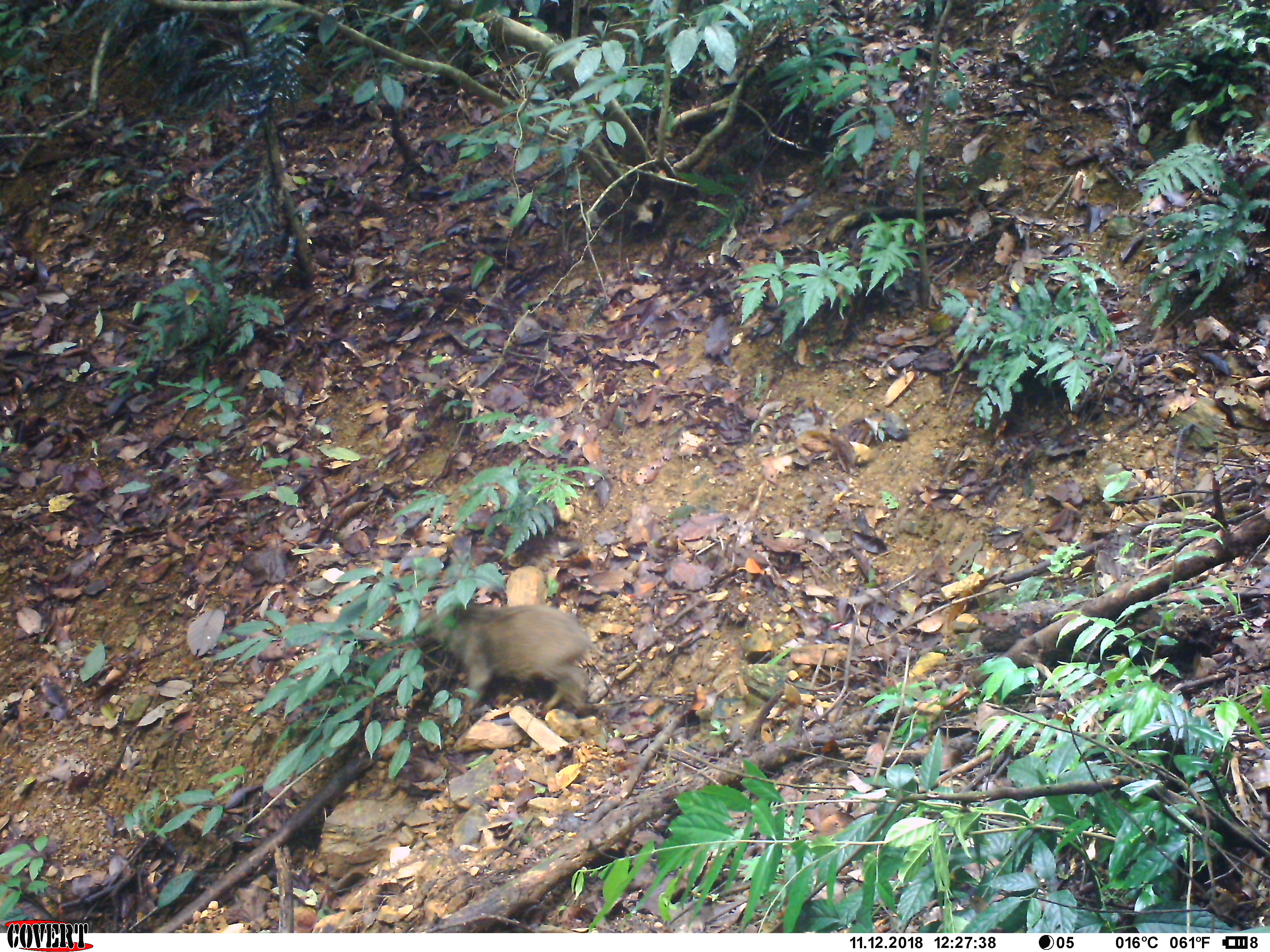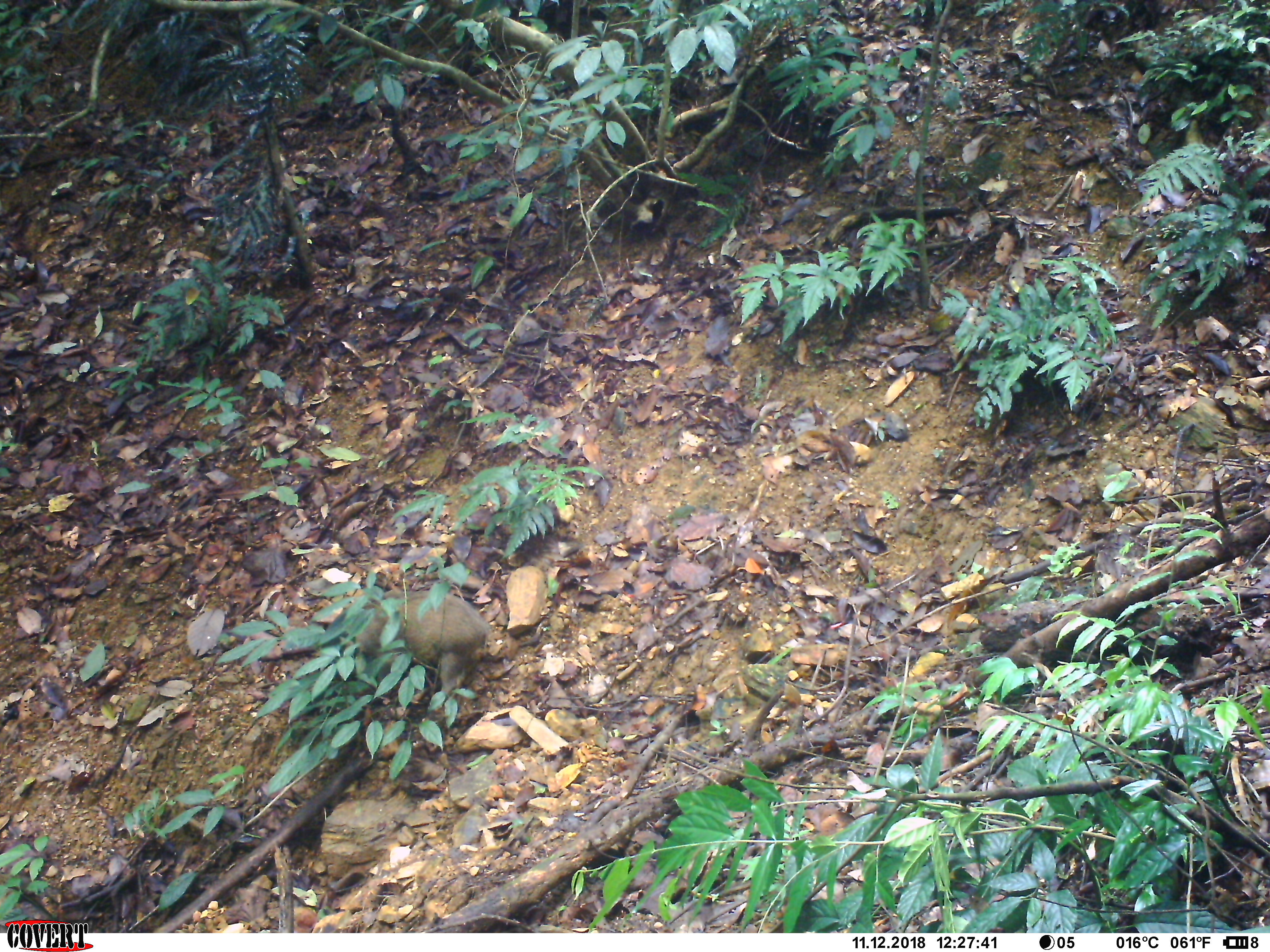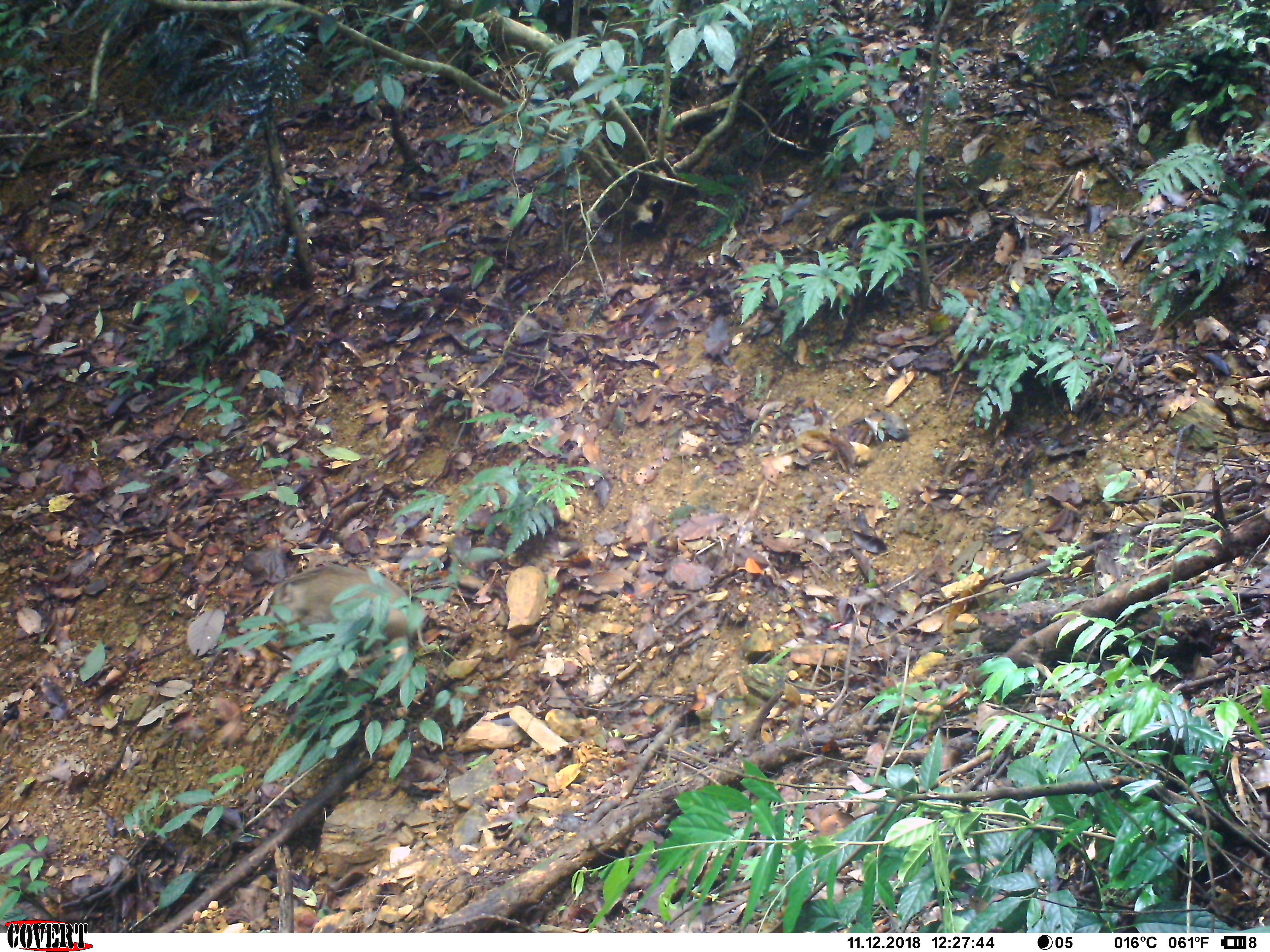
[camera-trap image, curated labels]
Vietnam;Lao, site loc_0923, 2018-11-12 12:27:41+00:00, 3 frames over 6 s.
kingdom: Animalia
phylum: Chordata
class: Mammalia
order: Artiodactyla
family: Suidae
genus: Sus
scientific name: Sus scrofa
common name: eurasian wild pig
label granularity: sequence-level